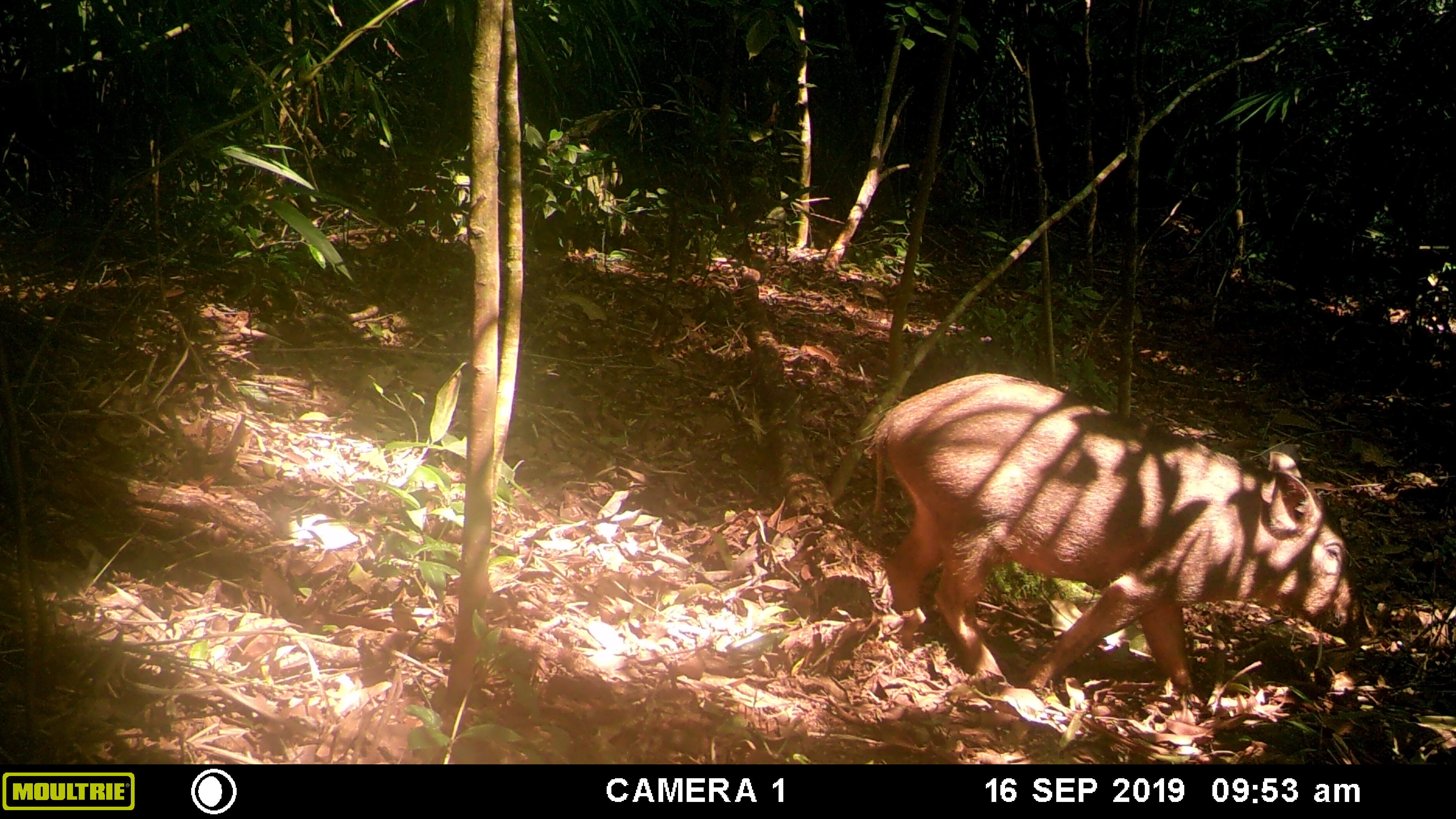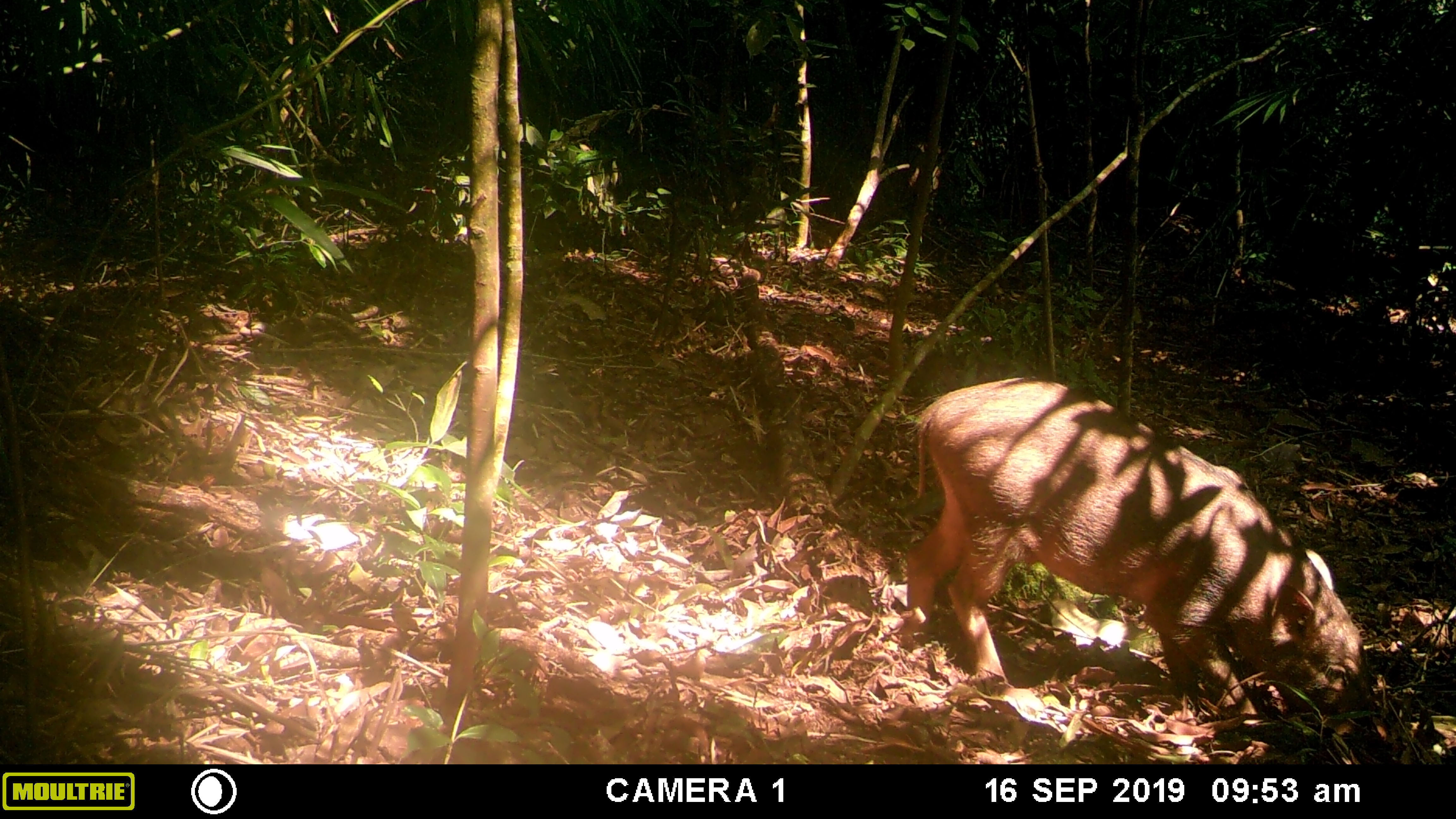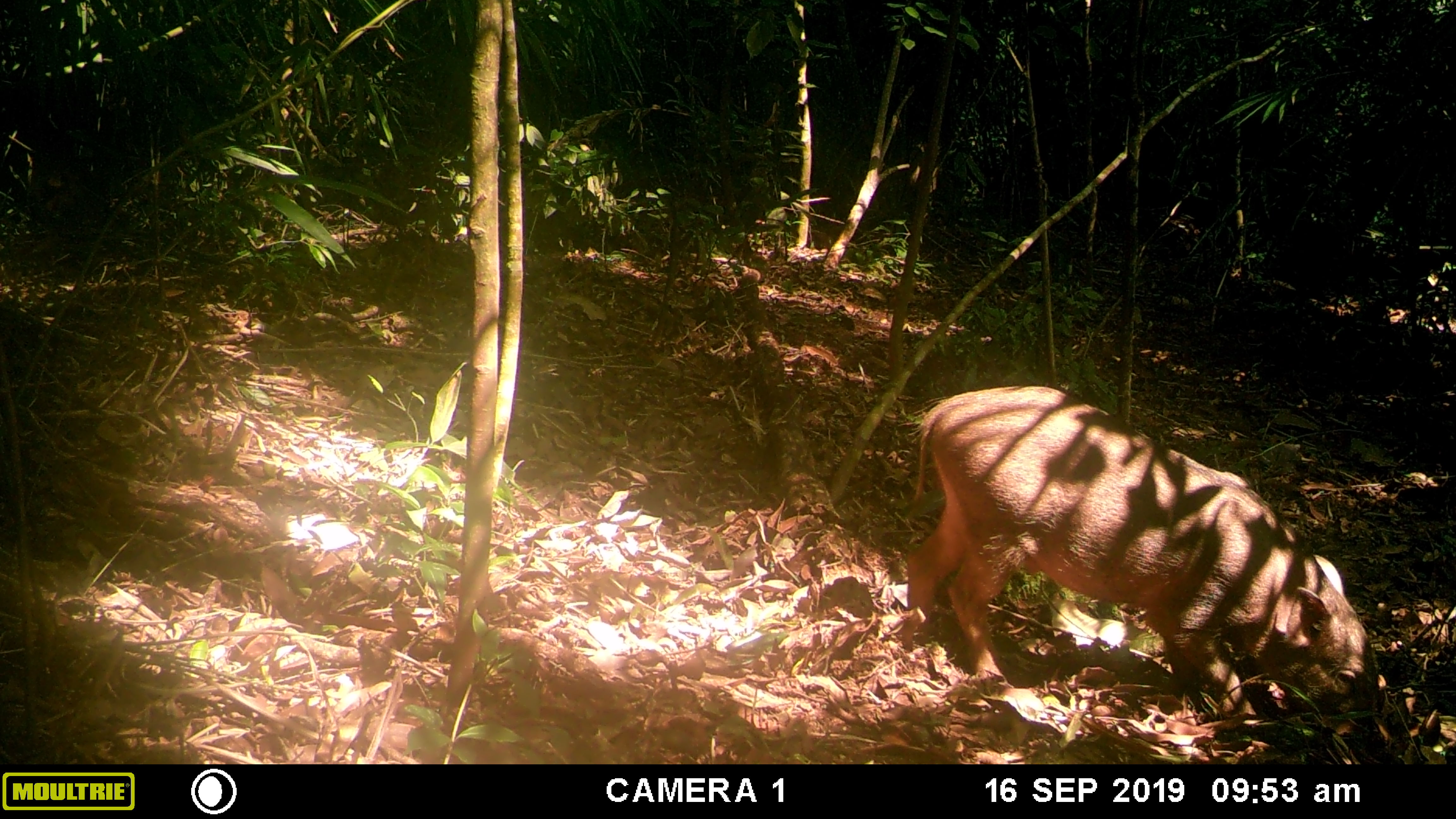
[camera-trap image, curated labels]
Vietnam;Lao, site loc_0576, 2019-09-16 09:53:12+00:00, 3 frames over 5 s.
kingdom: Animalia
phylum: Chordata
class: Mammalia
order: Artiodactyla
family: Suidae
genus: Sus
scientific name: Sus scrofa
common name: eurasian wild pig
Eurasian wild pig (Sus scrofa). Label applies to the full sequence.